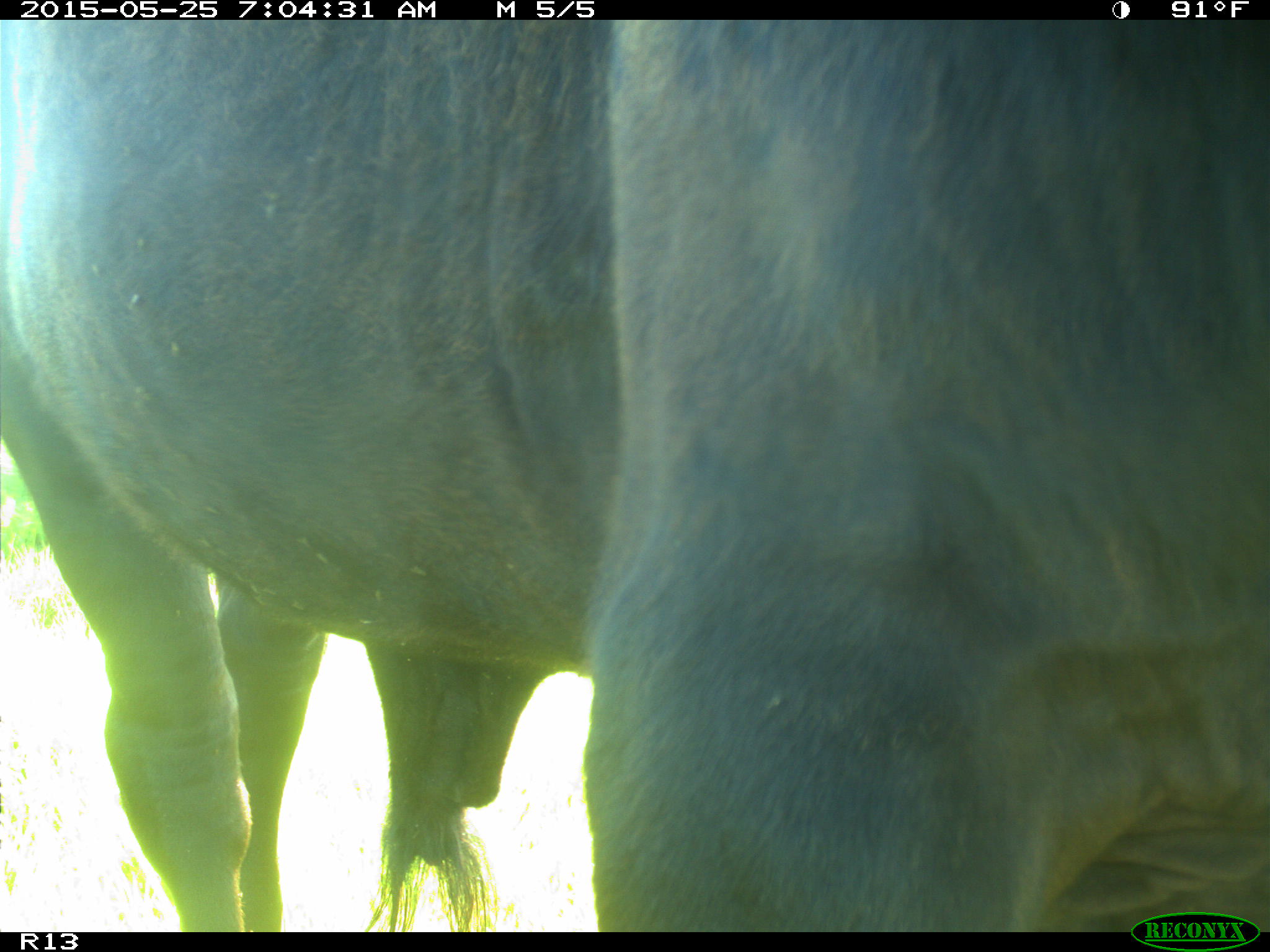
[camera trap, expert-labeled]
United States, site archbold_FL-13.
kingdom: Animalia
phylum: Chordata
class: Mammalia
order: Artiodactyla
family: Bovidae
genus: Bos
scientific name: Bos taurus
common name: domestic cow